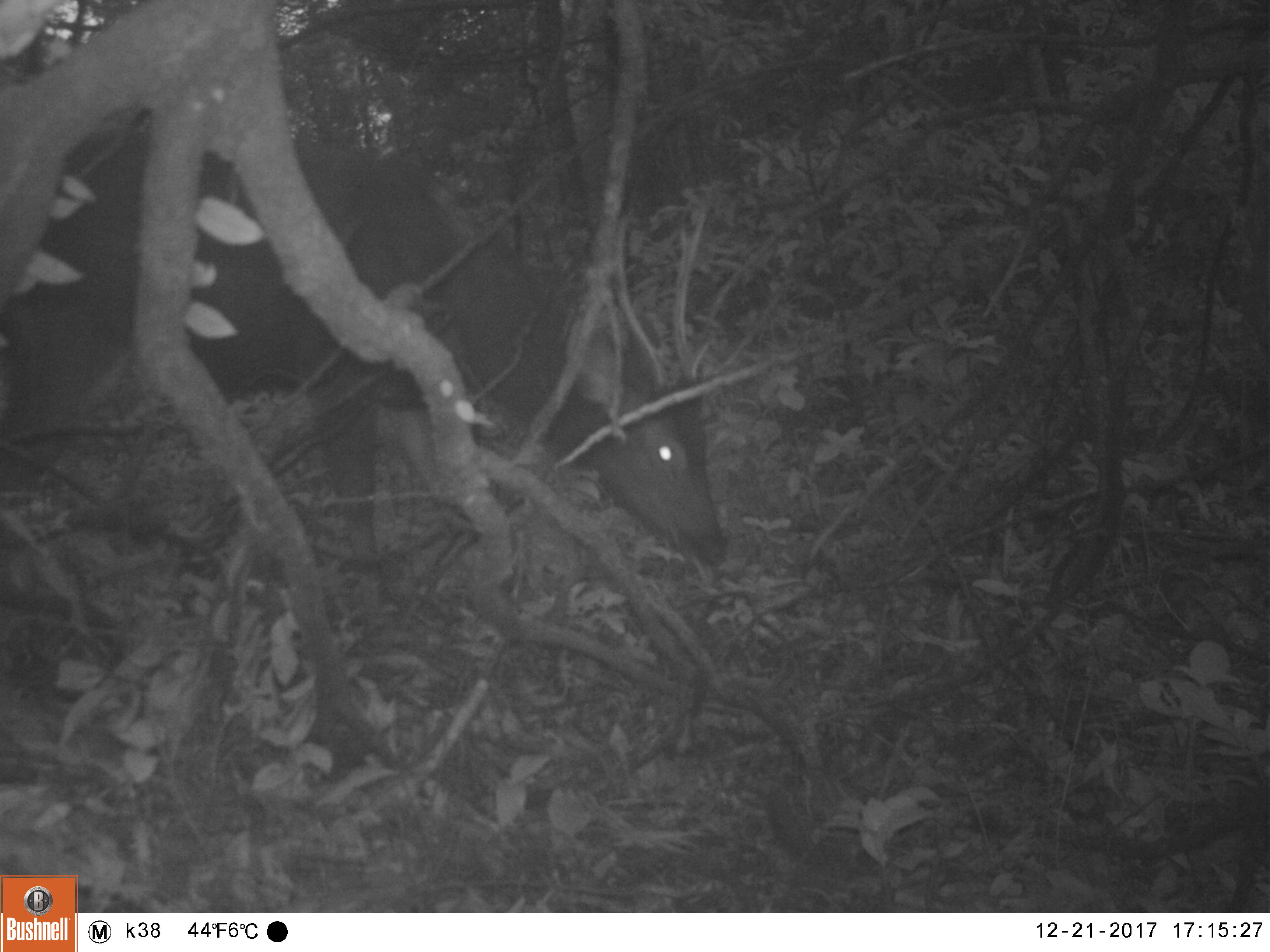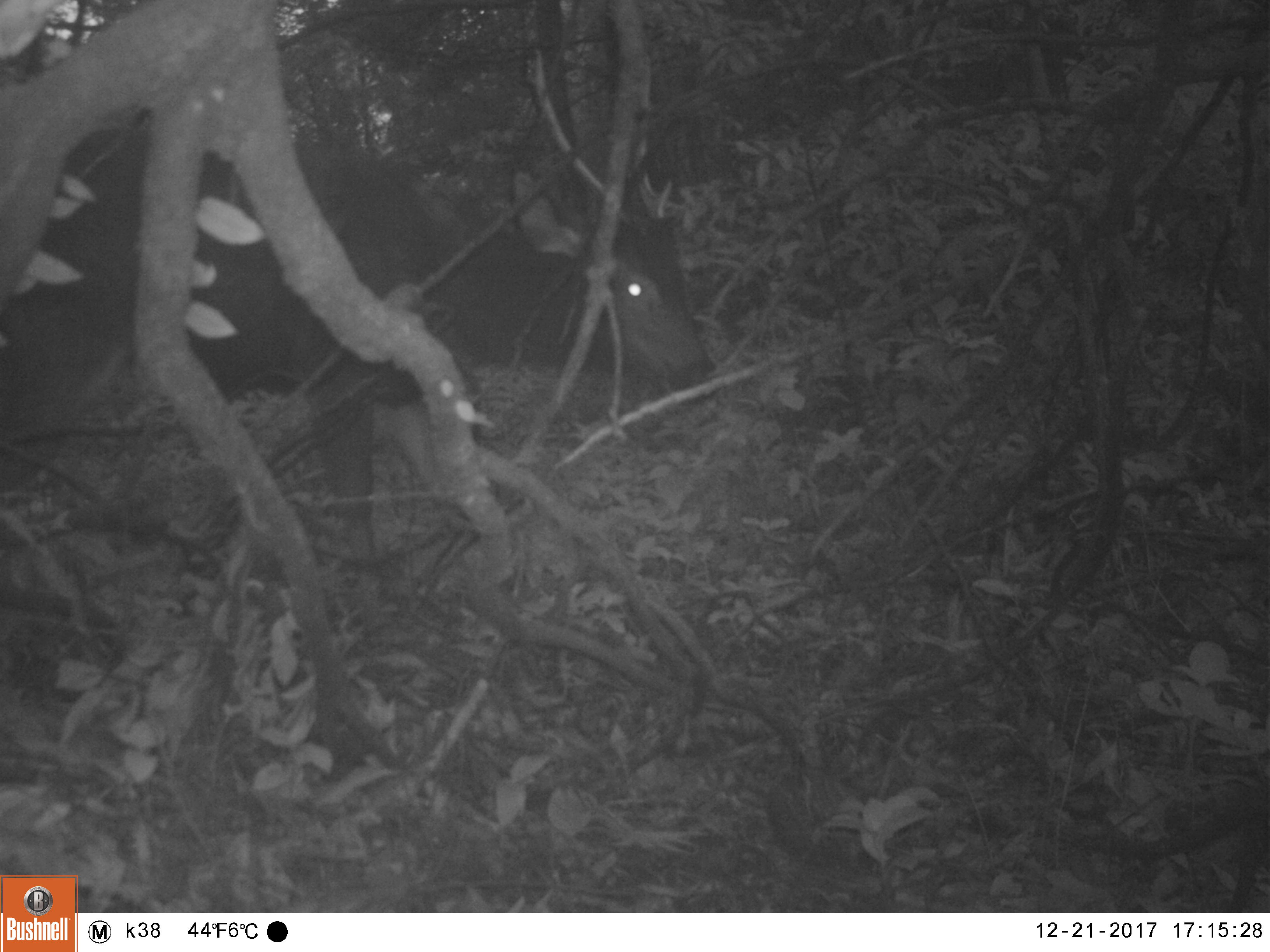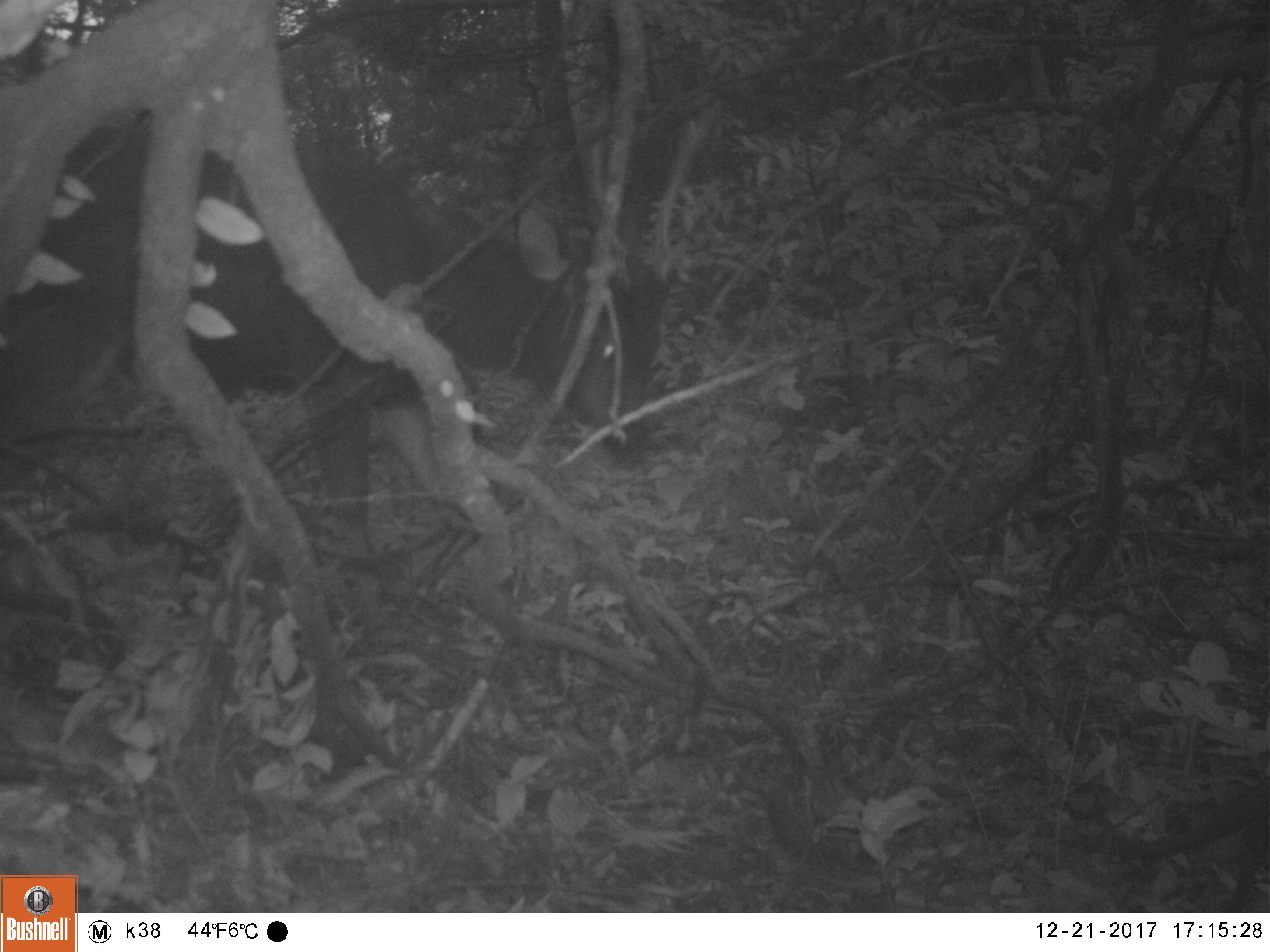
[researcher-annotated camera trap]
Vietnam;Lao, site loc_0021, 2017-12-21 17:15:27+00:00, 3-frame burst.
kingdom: Animalia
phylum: Chordata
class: Mammalia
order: Artiodactyla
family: Cervidae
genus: Rusa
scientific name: Rusa unicolor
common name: sambar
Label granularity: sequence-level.